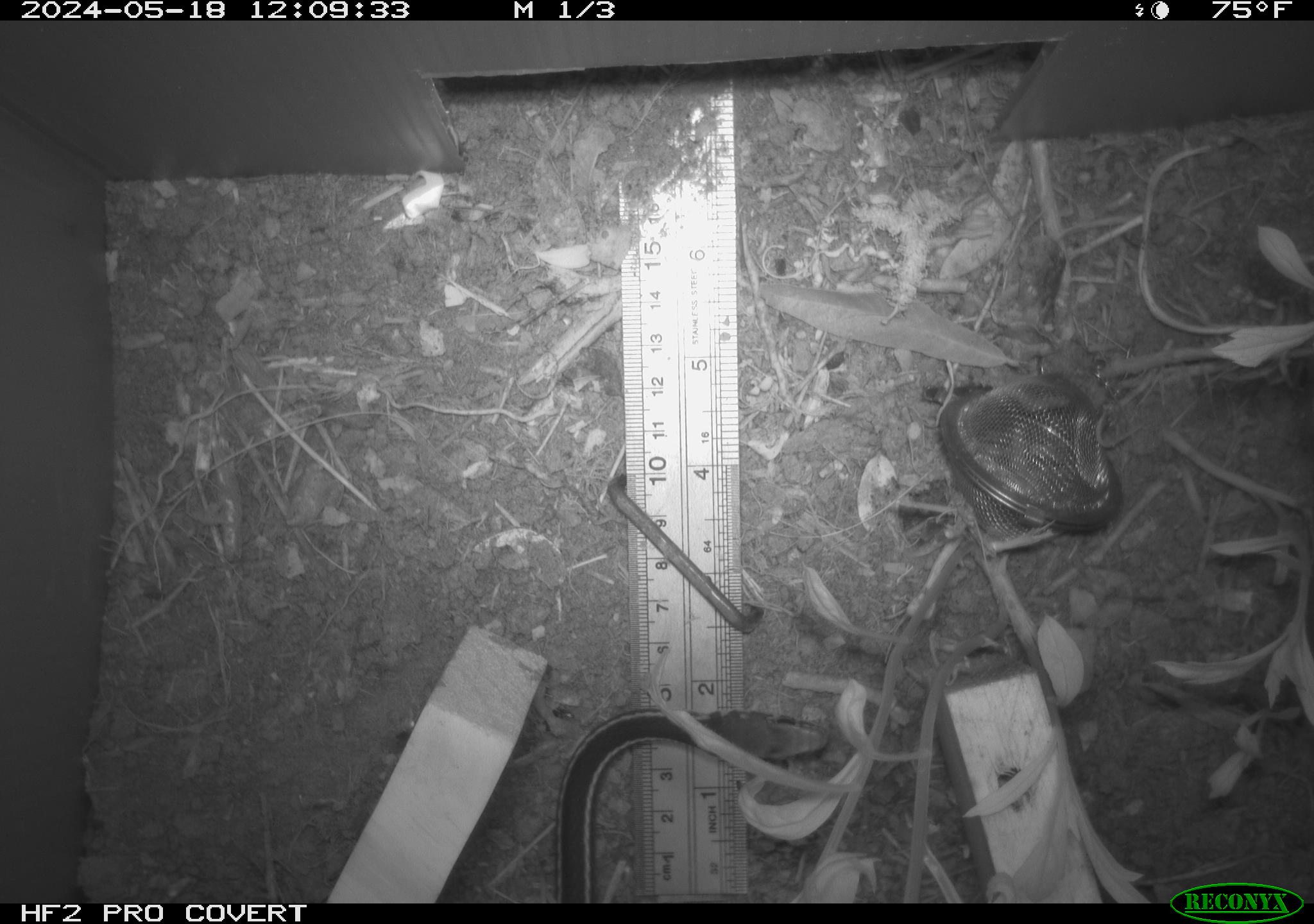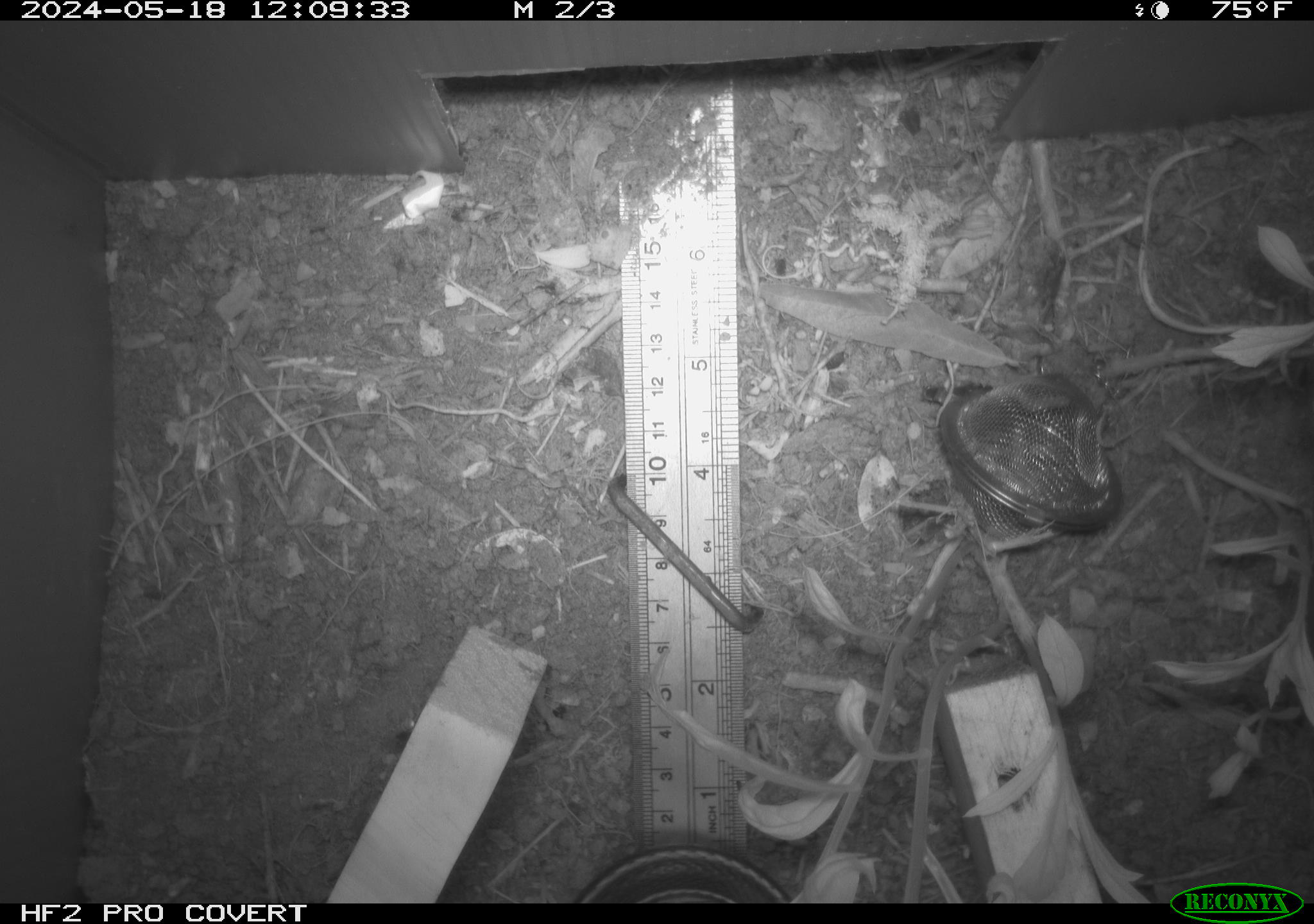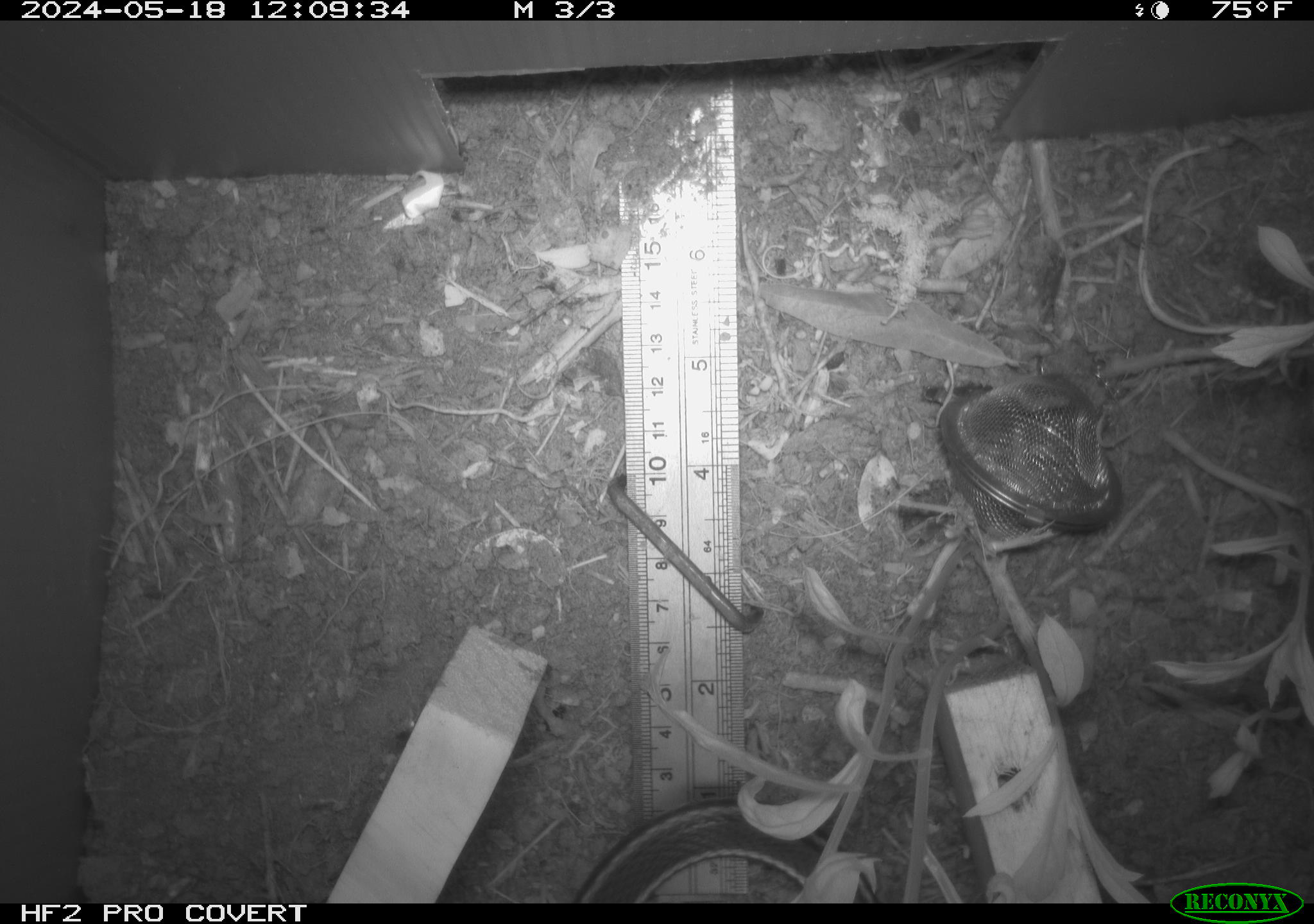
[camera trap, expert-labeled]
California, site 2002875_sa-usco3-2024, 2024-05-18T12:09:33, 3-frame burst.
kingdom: Animalia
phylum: Chordata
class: Reptilia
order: Squamata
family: Colubridae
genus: Masticophis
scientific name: Masticophis lateralis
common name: striped racer